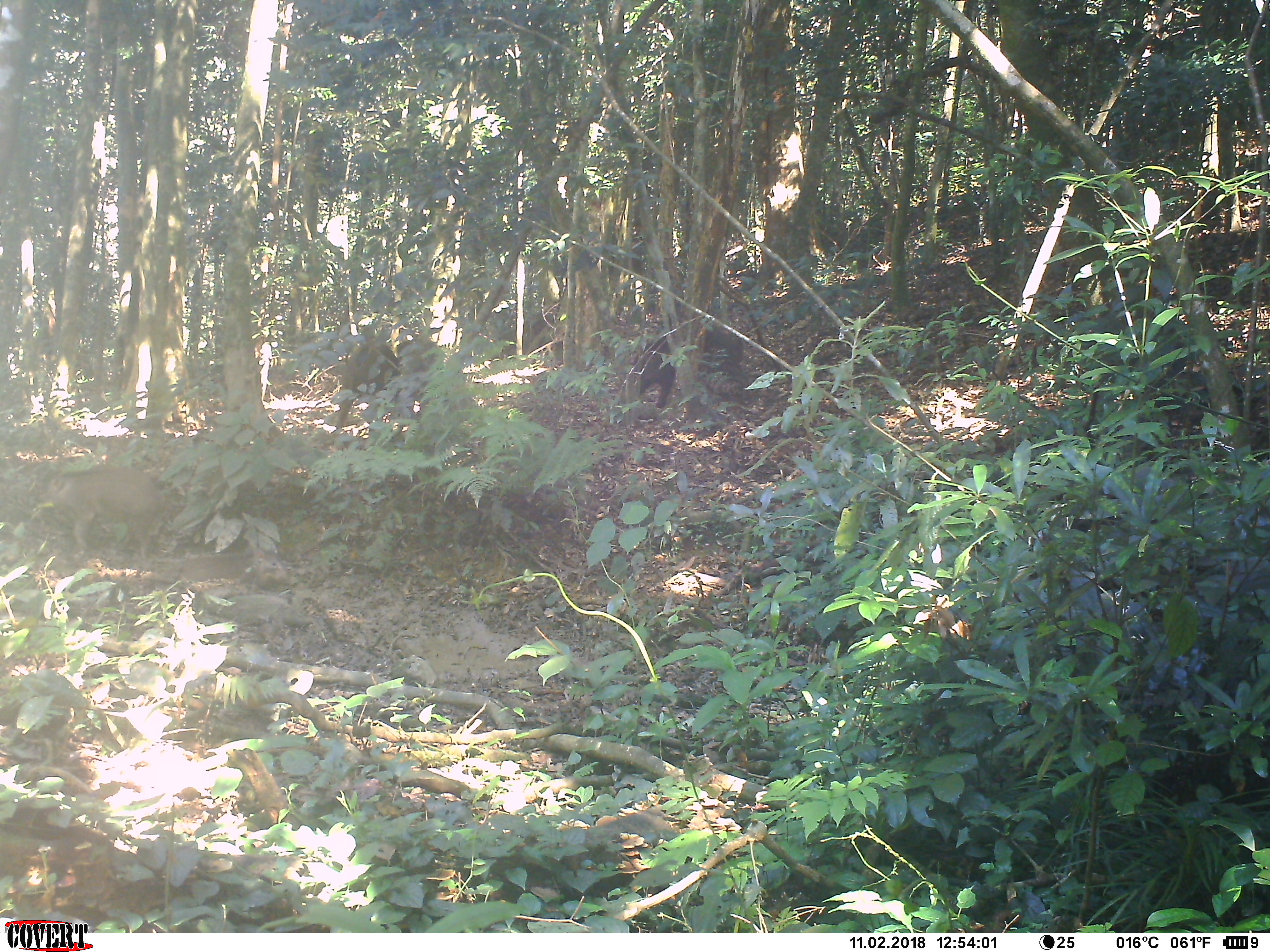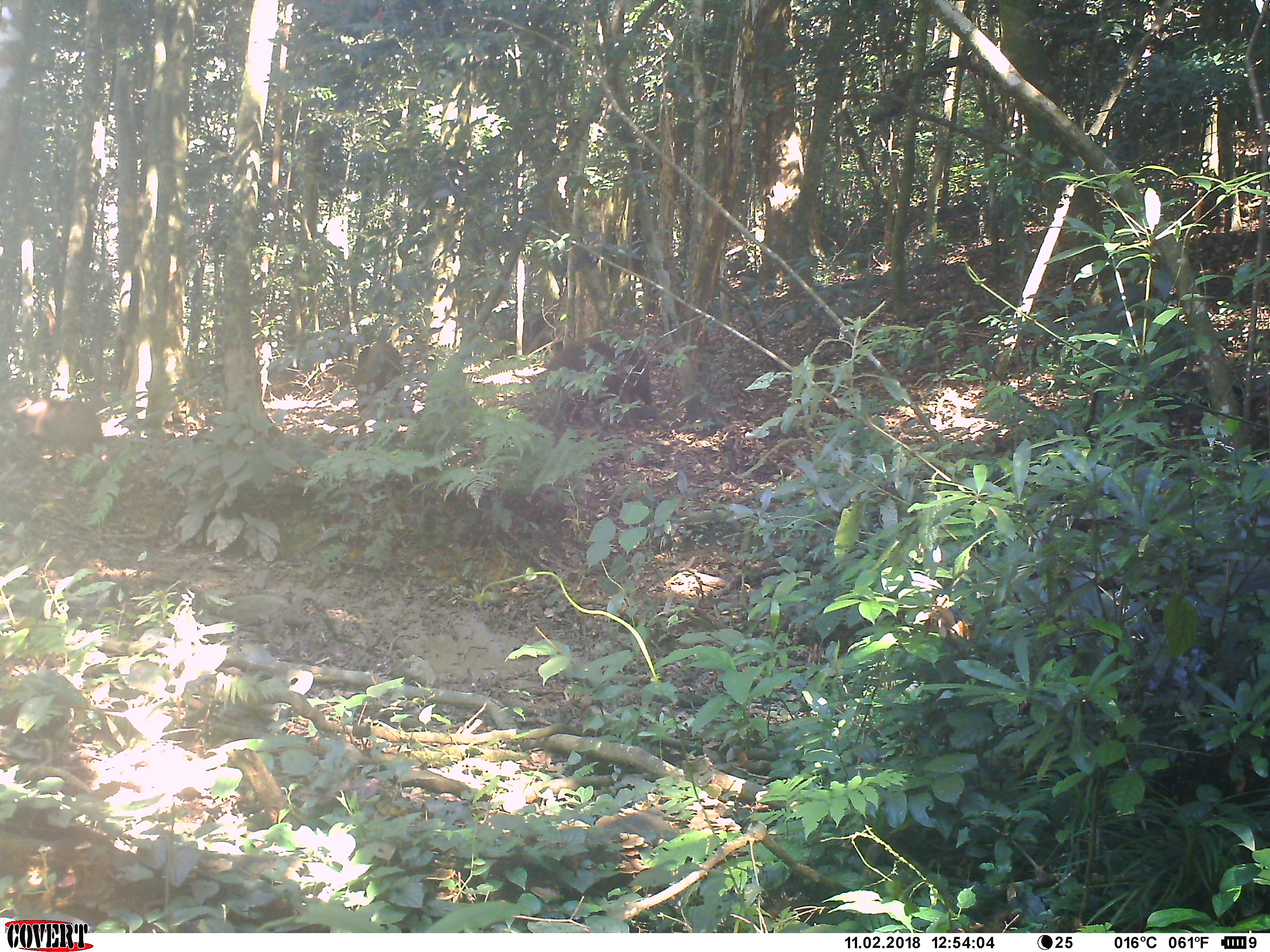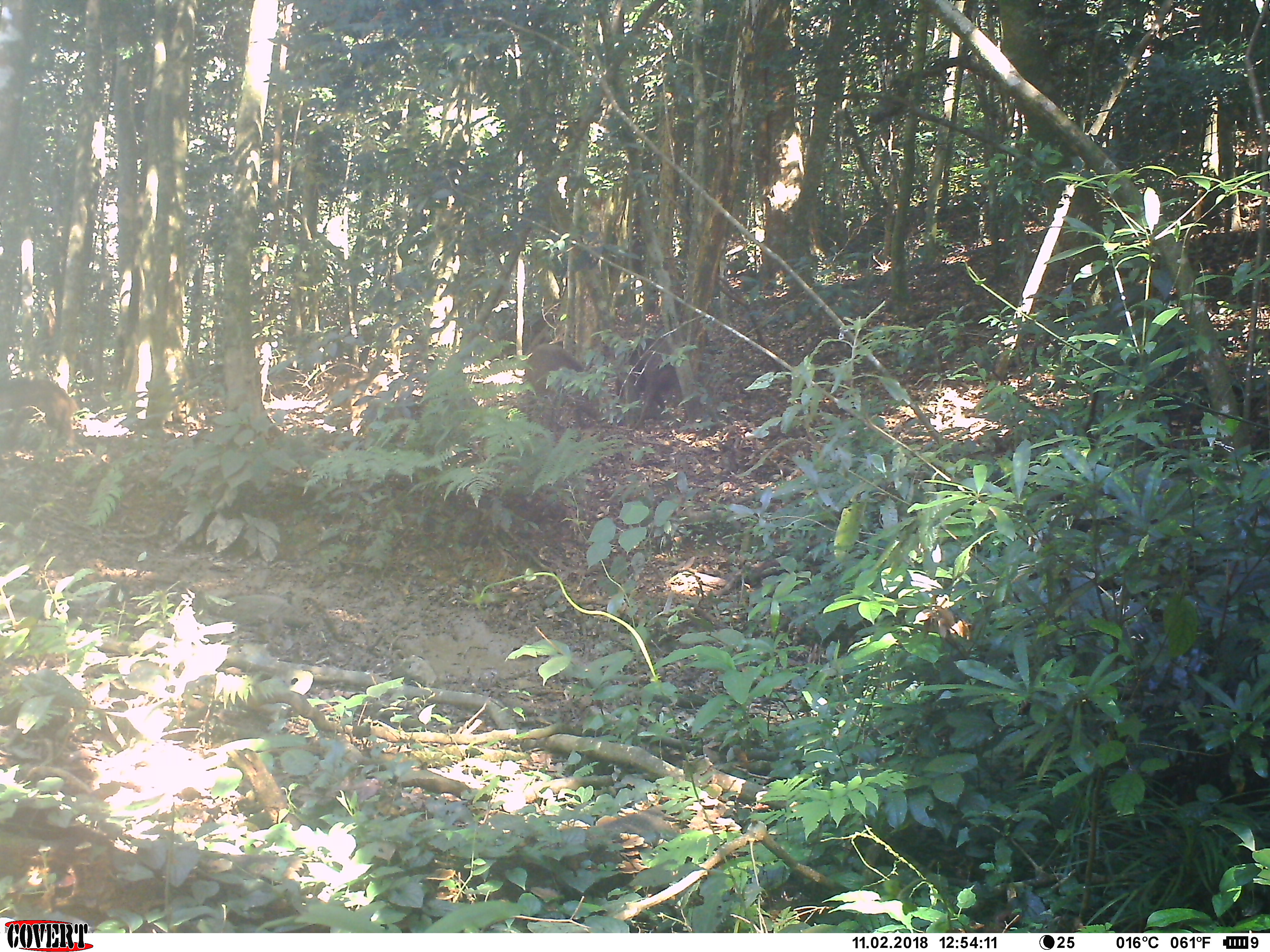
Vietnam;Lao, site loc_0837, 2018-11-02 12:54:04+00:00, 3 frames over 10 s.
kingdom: Animalia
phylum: Chordata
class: Mammalia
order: Artiodactyla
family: Suidae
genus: Sus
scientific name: Sus scrofa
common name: eurasian wild pig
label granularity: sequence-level